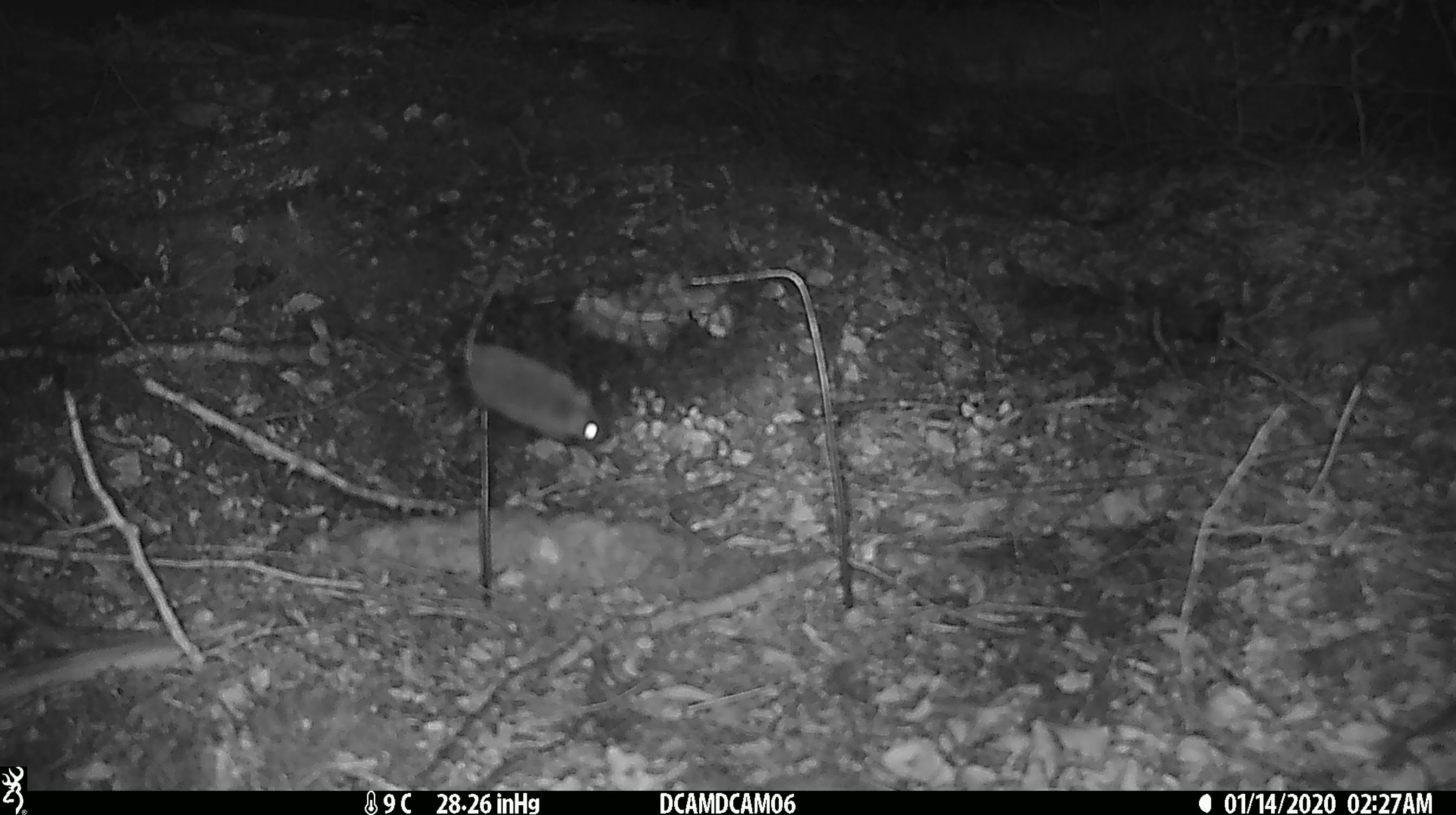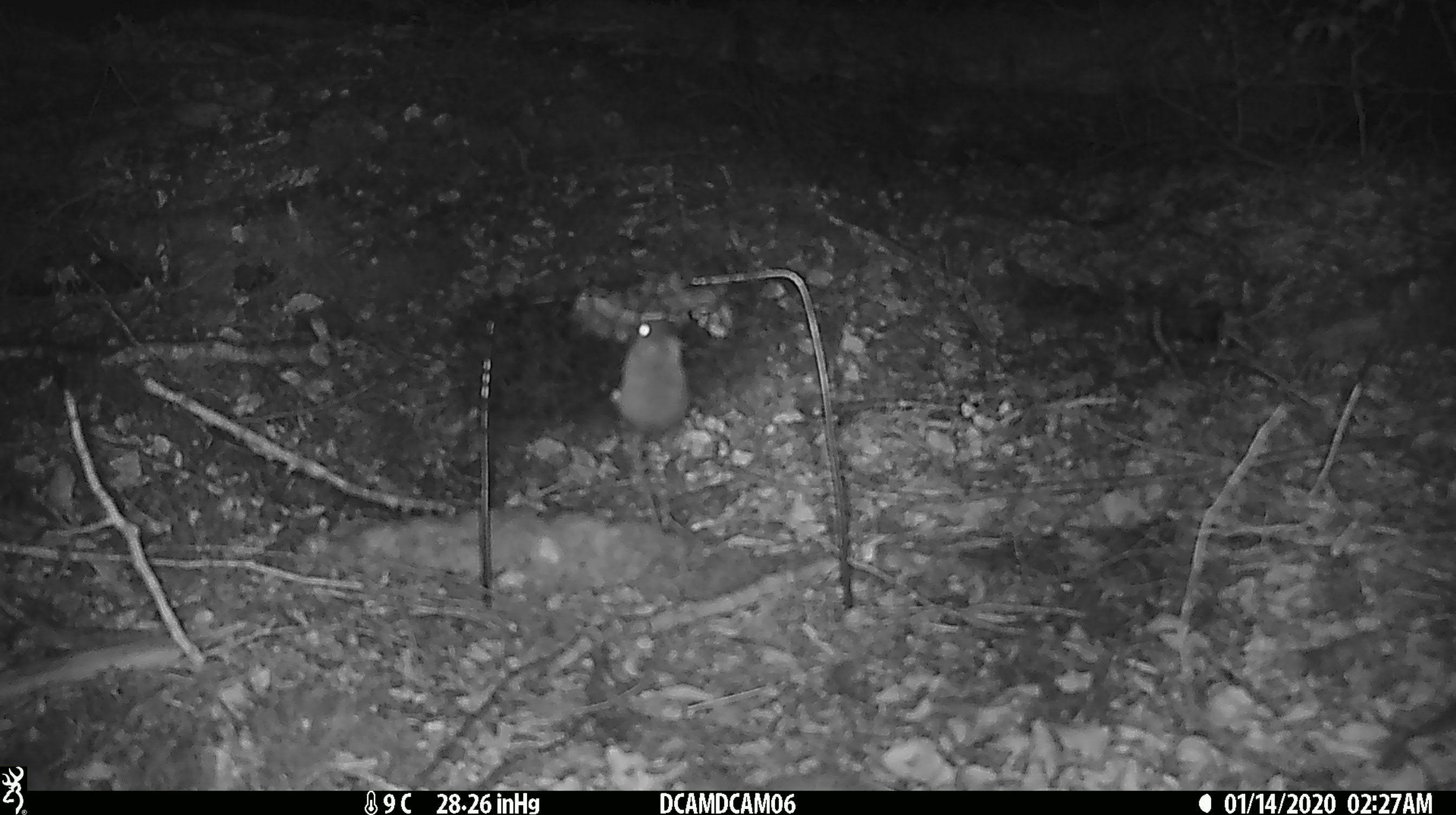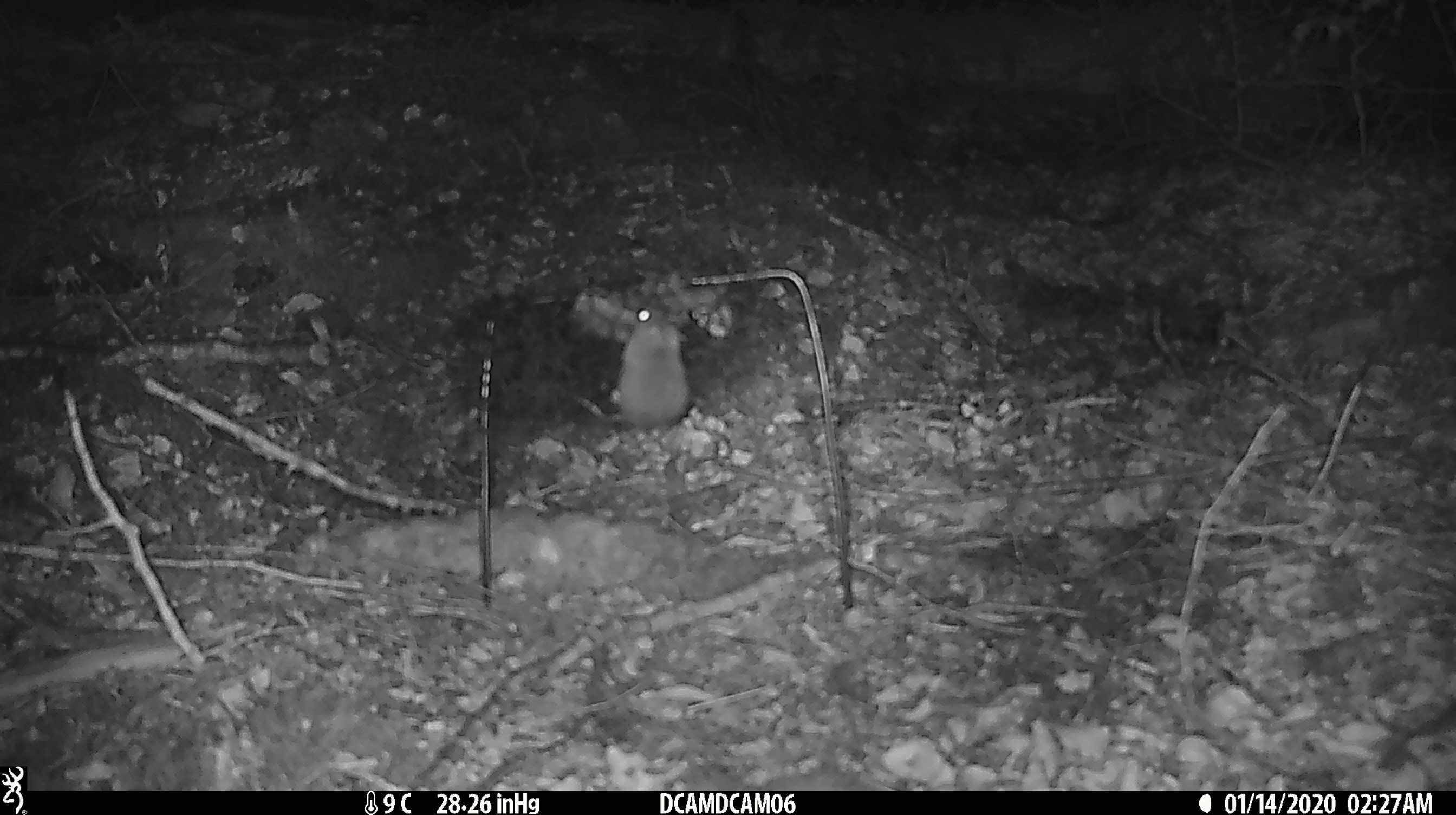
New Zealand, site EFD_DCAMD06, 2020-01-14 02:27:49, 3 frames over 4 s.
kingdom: Animalia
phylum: Chordata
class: Mammalia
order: Rodentia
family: Muridae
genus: Mus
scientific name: Mus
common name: mouse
Mouse (Mus).